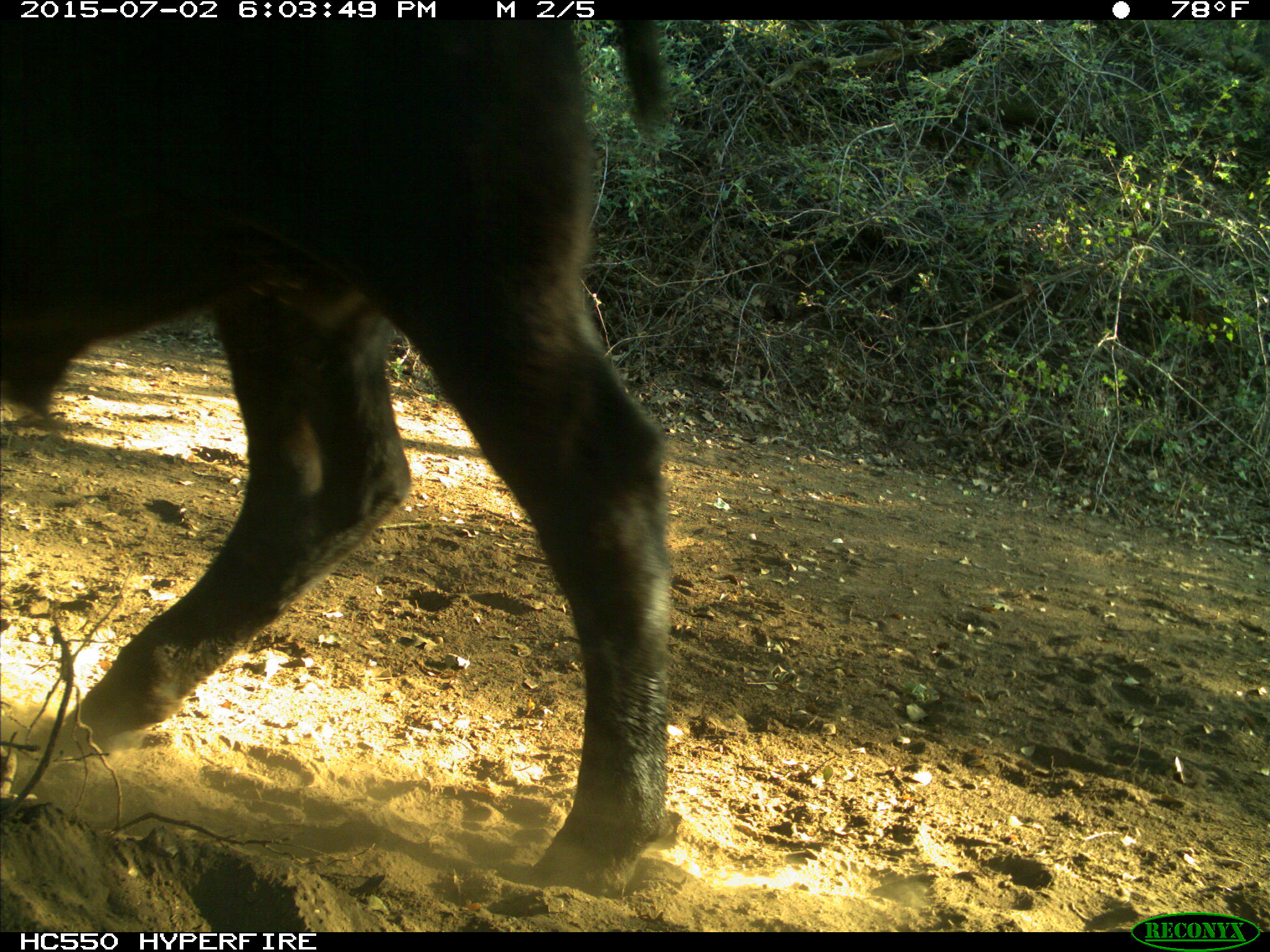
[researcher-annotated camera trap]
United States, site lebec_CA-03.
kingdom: Animalia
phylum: Chordata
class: Mammalia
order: Artiodactyla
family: Bovidae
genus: Bos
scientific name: Bos taurus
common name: domestic cow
Bos taurus (domestic cow).